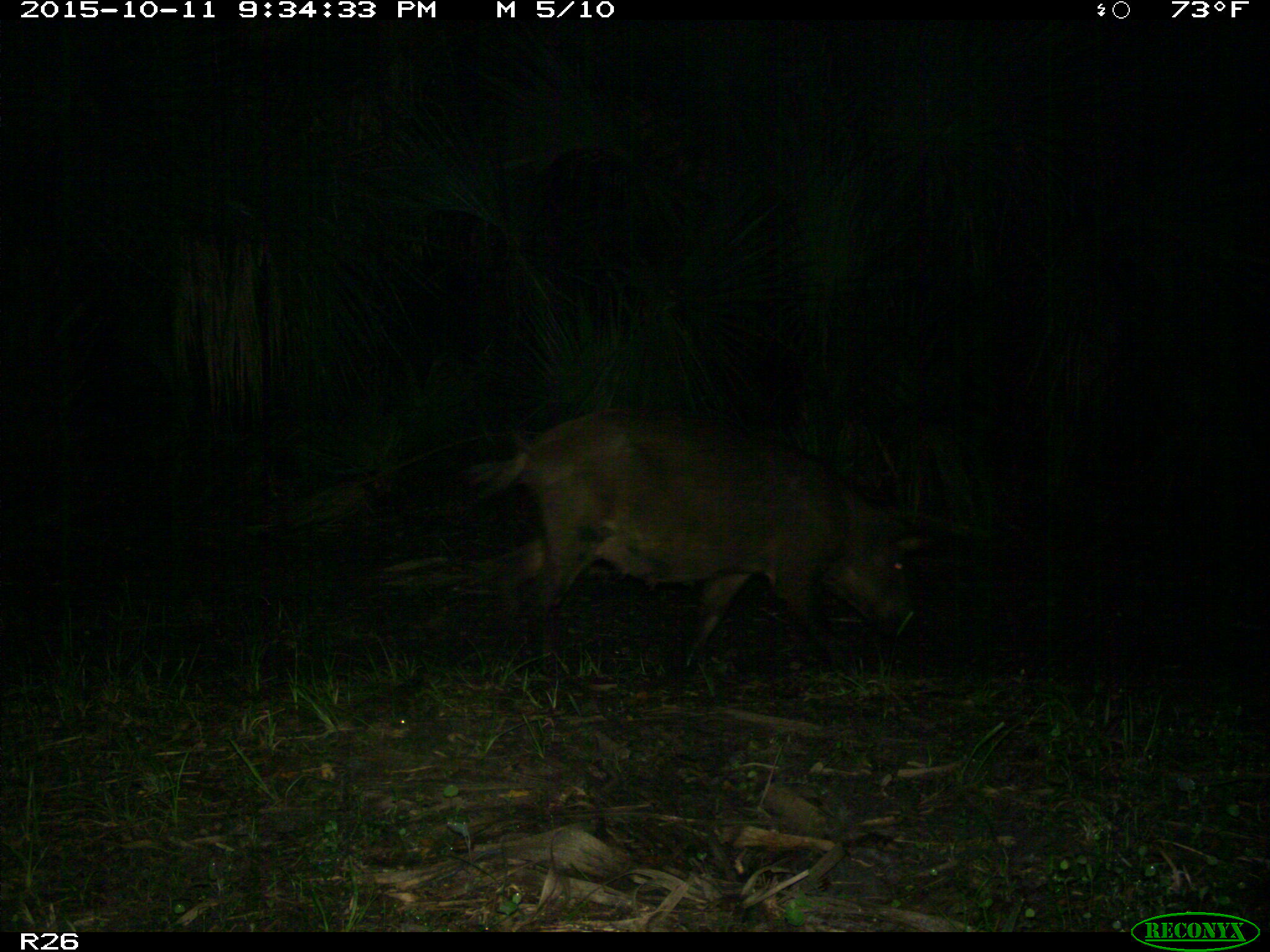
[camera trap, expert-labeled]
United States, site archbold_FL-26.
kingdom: Animalia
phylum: Chordata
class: Mammalia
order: Artiodactyla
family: Suidae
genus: Sus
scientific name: Sus scrofa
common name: wild boar